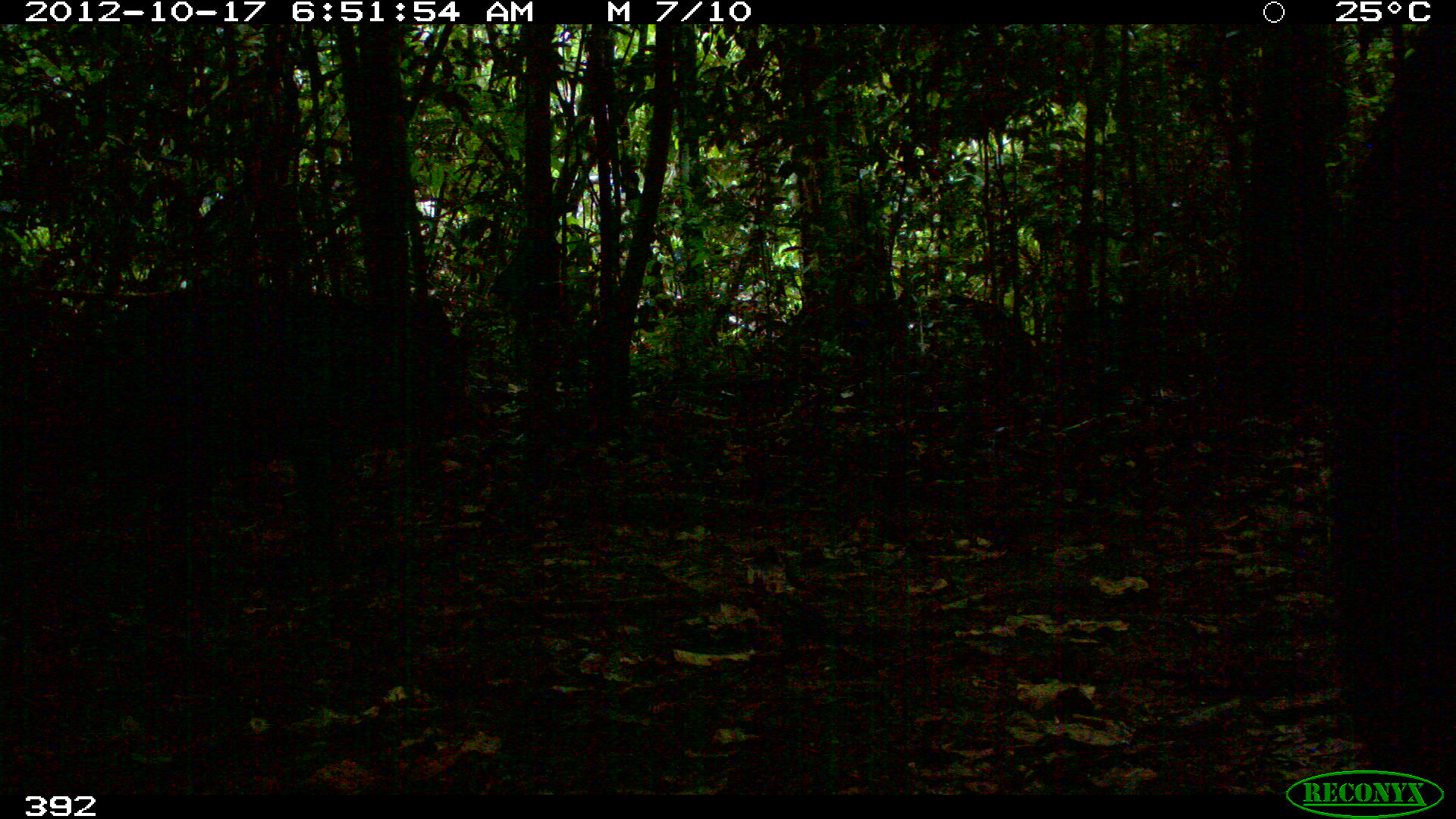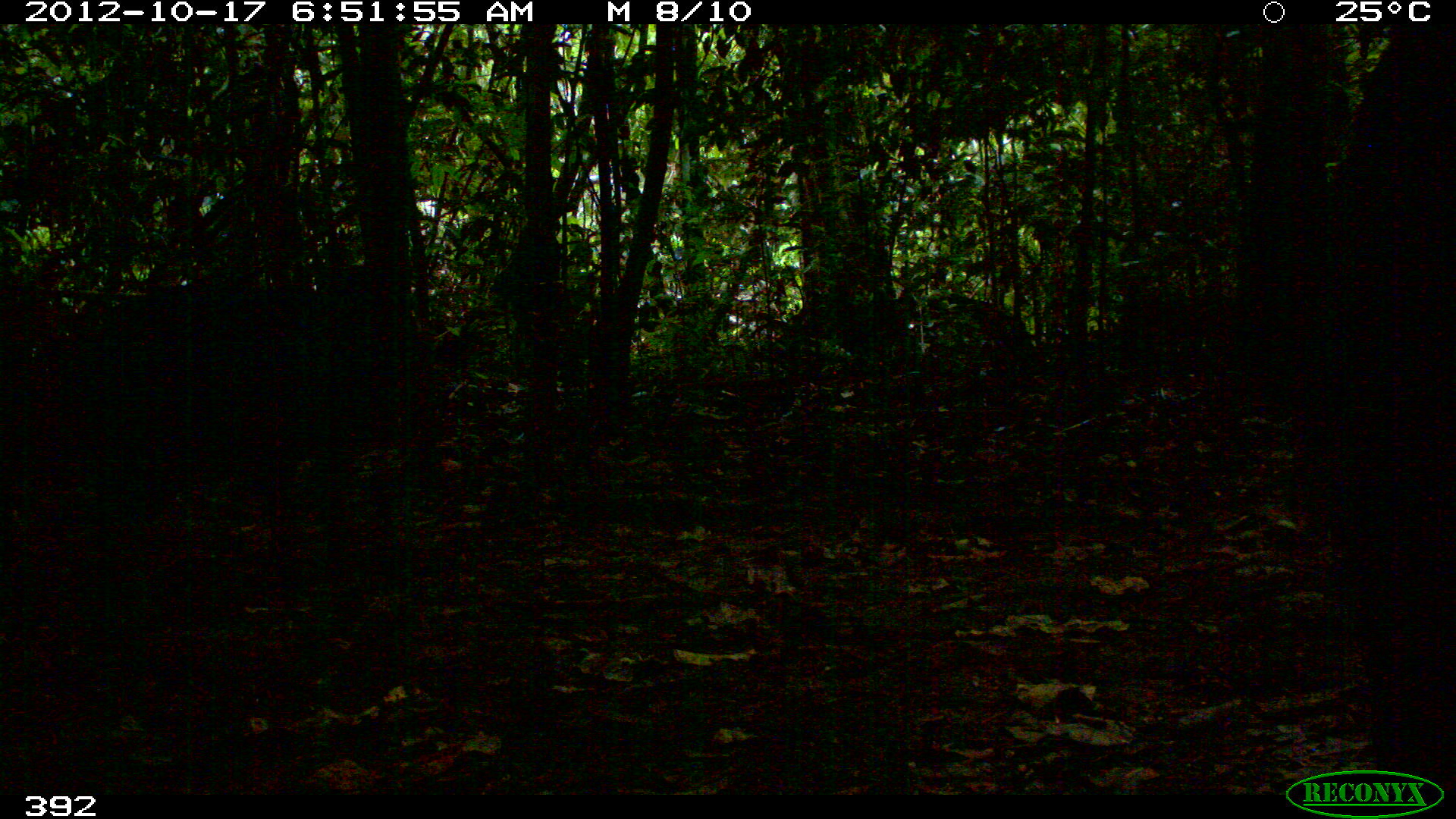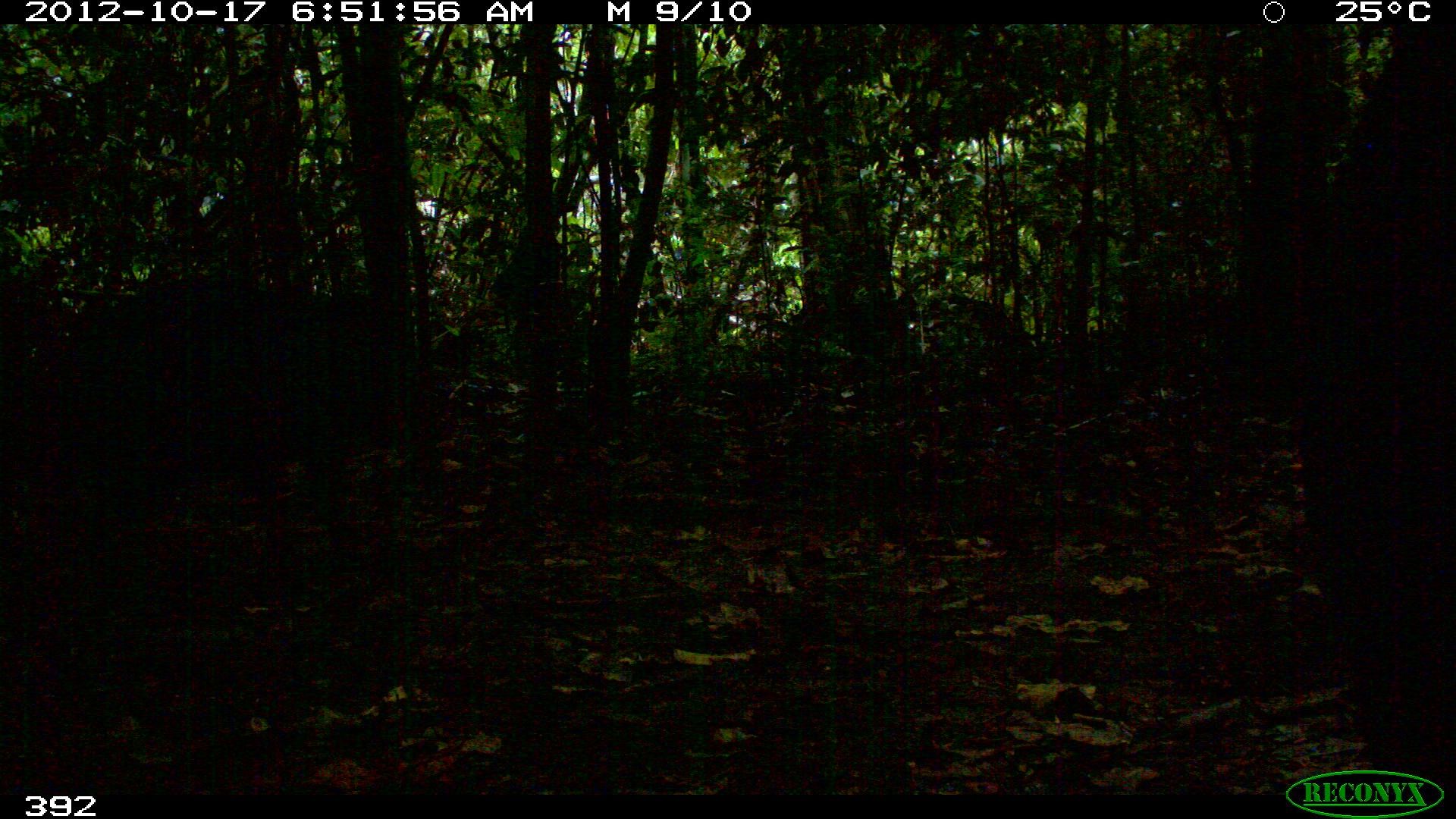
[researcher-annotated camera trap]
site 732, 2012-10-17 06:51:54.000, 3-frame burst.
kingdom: Animalia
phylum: Chordata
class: Mammalia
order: Artiodactyla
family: Tayassuidae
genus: Tayassu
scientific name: Tayassu pecari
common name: white-lipped peccary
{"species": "Tayassu pecari (white-lipped peccary)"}